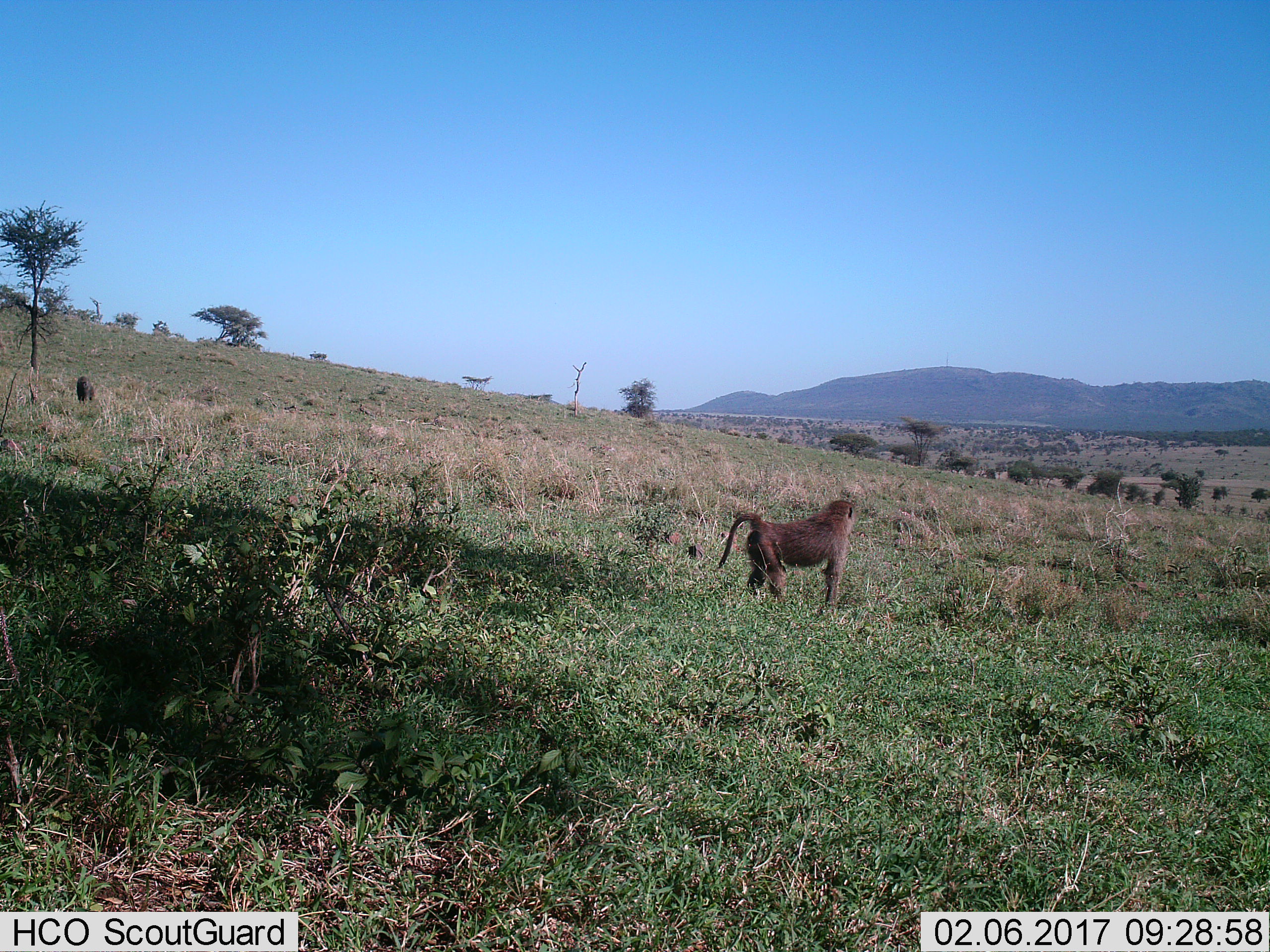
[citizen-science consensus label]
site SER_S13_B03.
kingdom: Animalia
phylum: Chordata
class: Mammalia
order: Primates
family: Cercopithecidae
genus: Papio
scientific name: Papio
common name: baboon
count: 1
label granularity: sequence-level